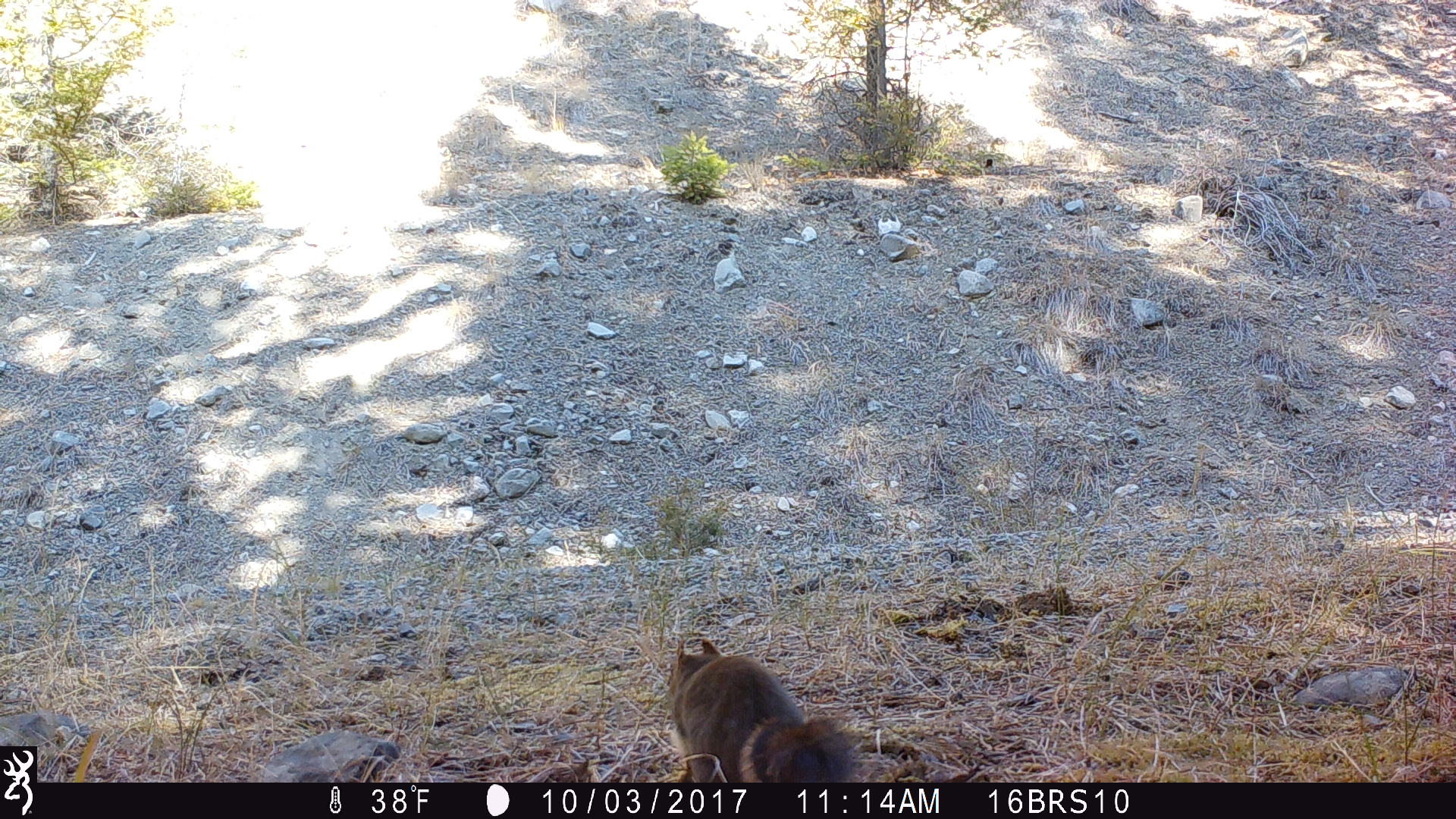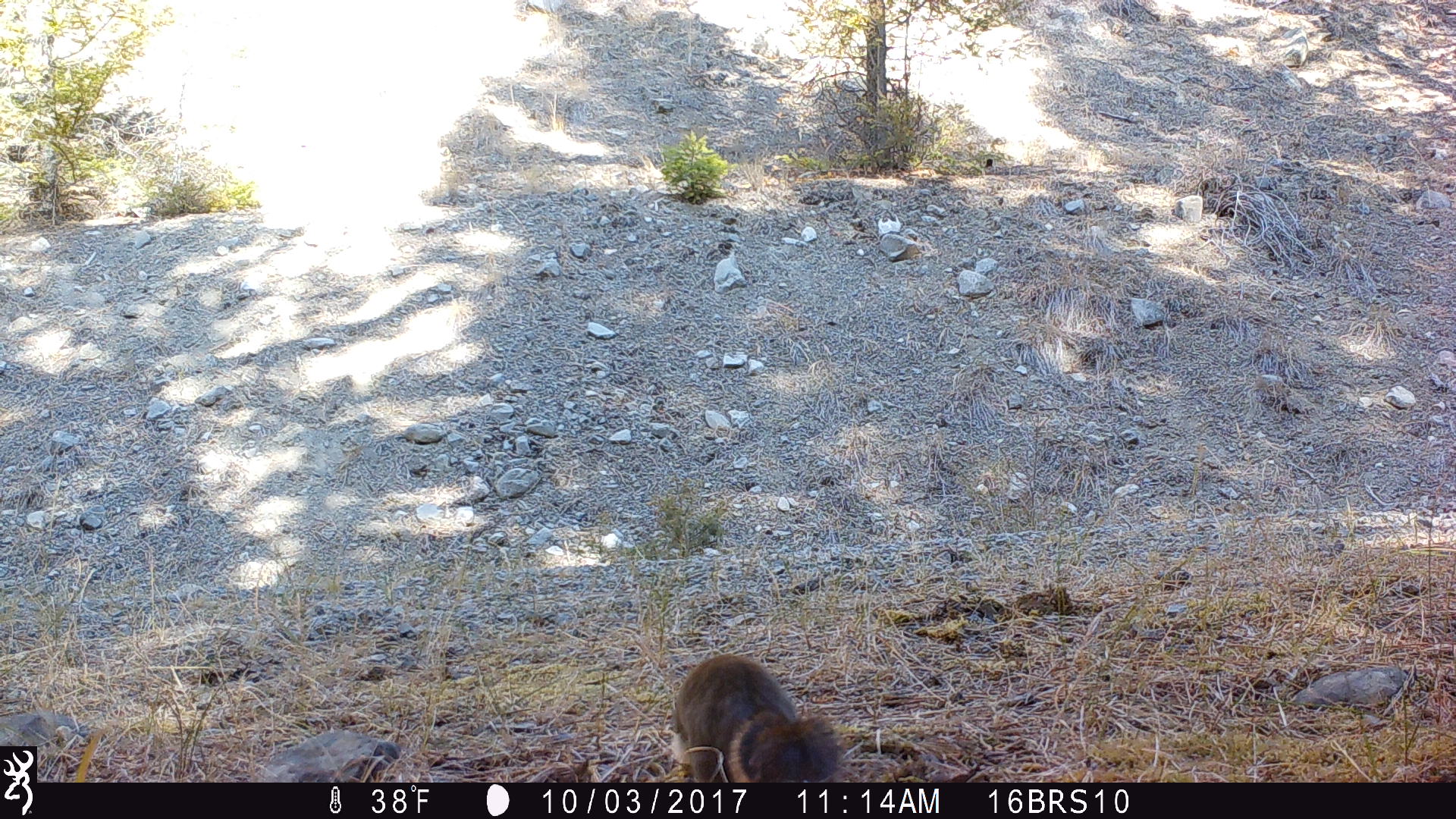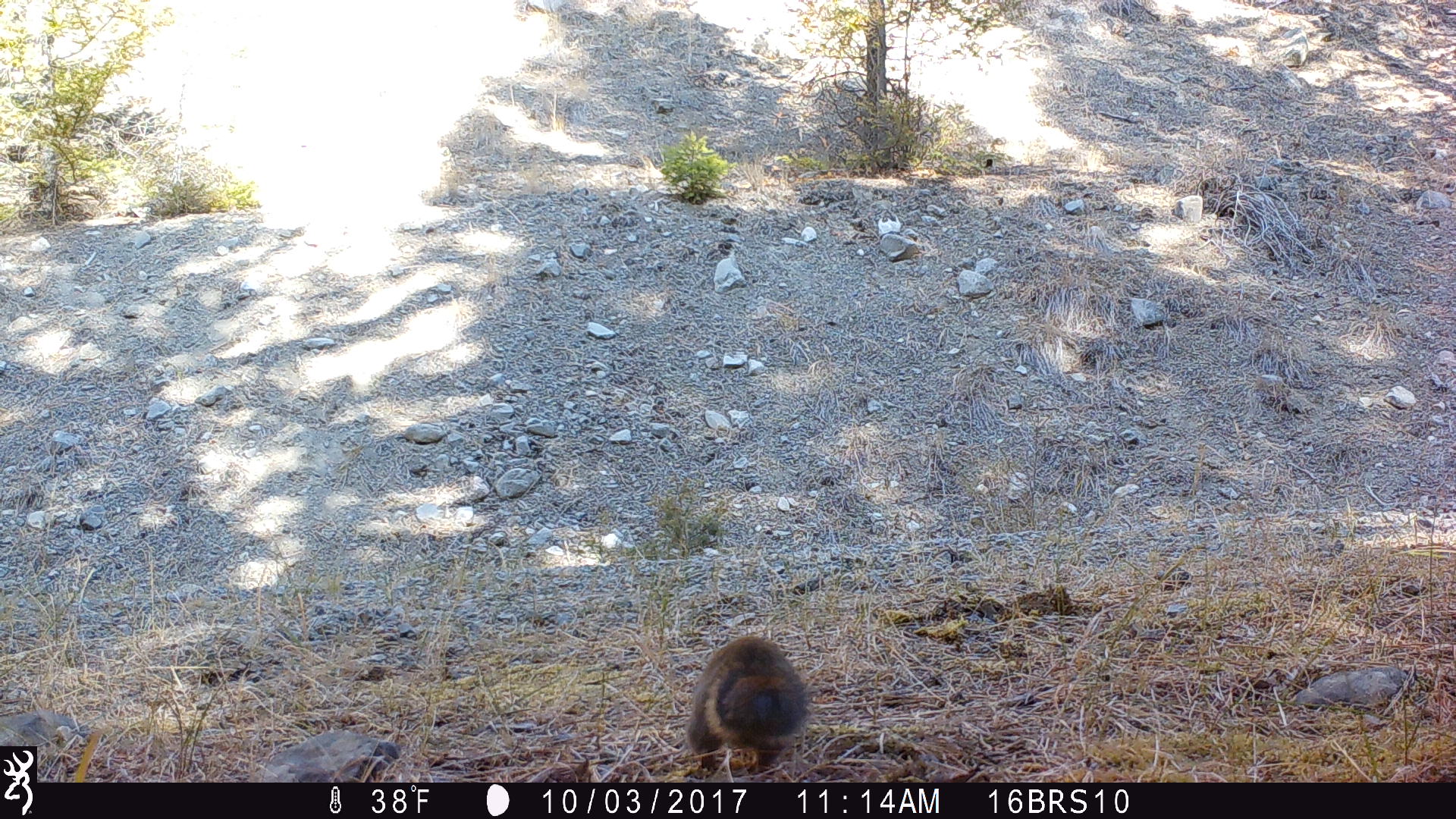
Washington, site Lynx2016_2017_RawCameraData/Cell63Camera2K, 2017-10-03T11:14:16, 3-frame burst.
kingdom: Animalia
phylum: Chordata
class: Mammalia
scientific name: Mammalia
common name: small mammal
Small mammal (Mammalia). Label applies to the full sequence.